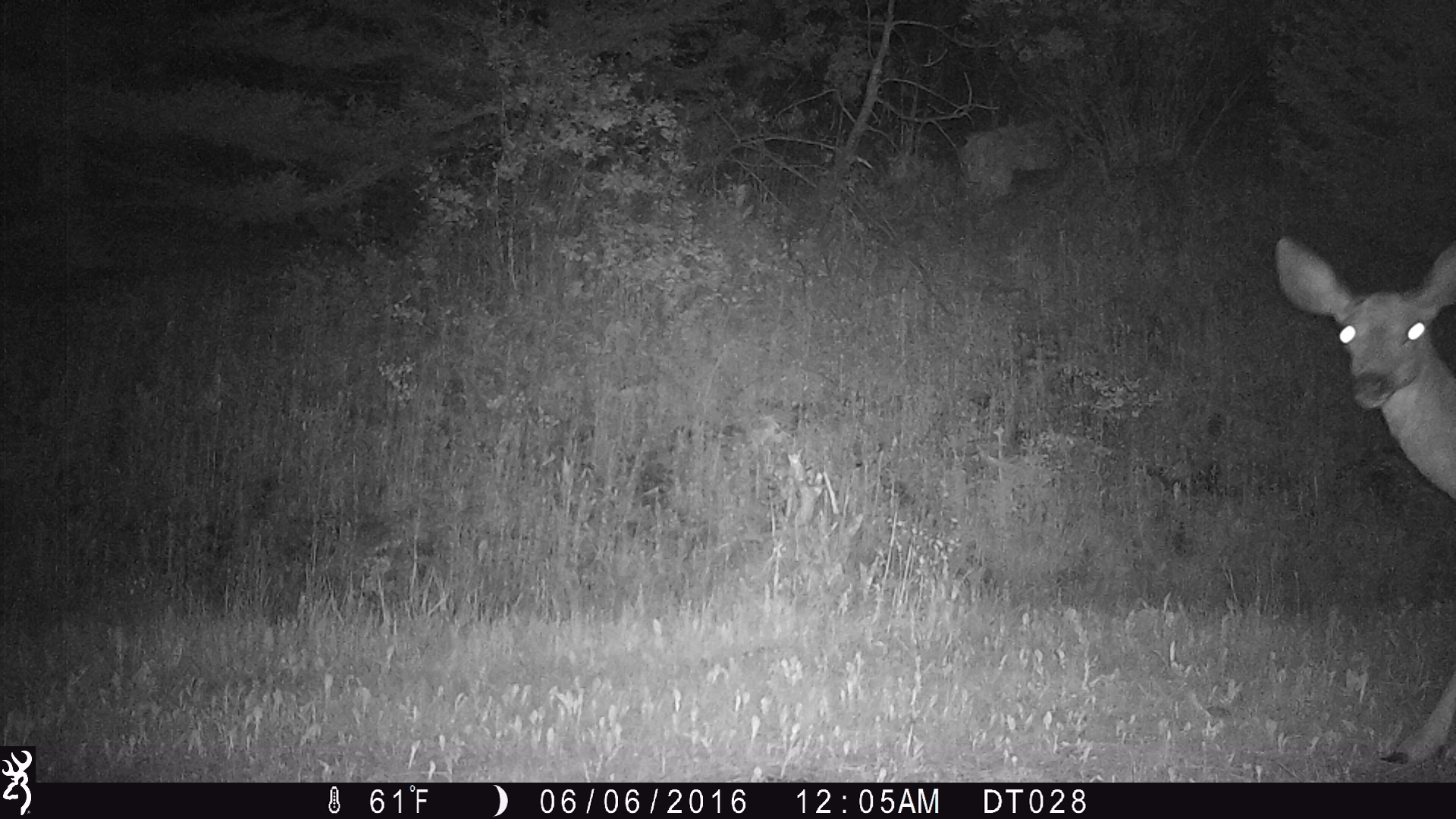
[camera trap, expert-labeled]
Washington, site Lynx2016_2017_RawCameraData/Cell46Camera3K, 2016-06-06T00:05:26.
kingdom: Animalia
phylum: Chordata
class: Mammalia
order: Artiodactyla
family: Cervidae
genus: Odocoileus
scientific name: Odocoileus hemionus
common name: mule deer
Odocoileus hemionus (mule deer). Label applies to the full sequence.